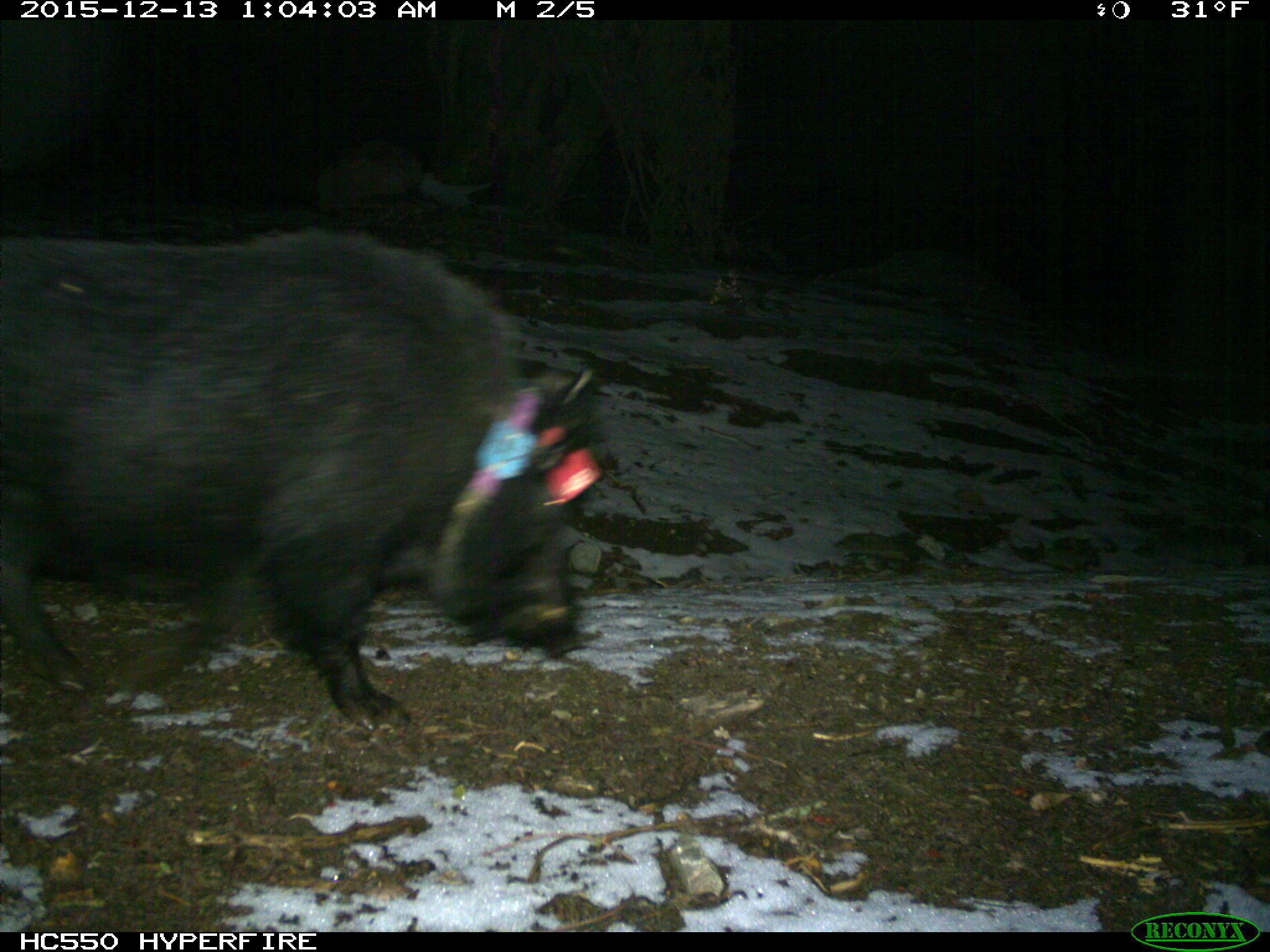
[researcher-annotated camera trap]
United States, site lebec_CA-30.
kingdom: Animalia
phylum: Chordata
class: Mammalia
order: Artiodactyla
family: Suidae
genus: Sus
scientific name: Sus scrofa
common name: wild boar